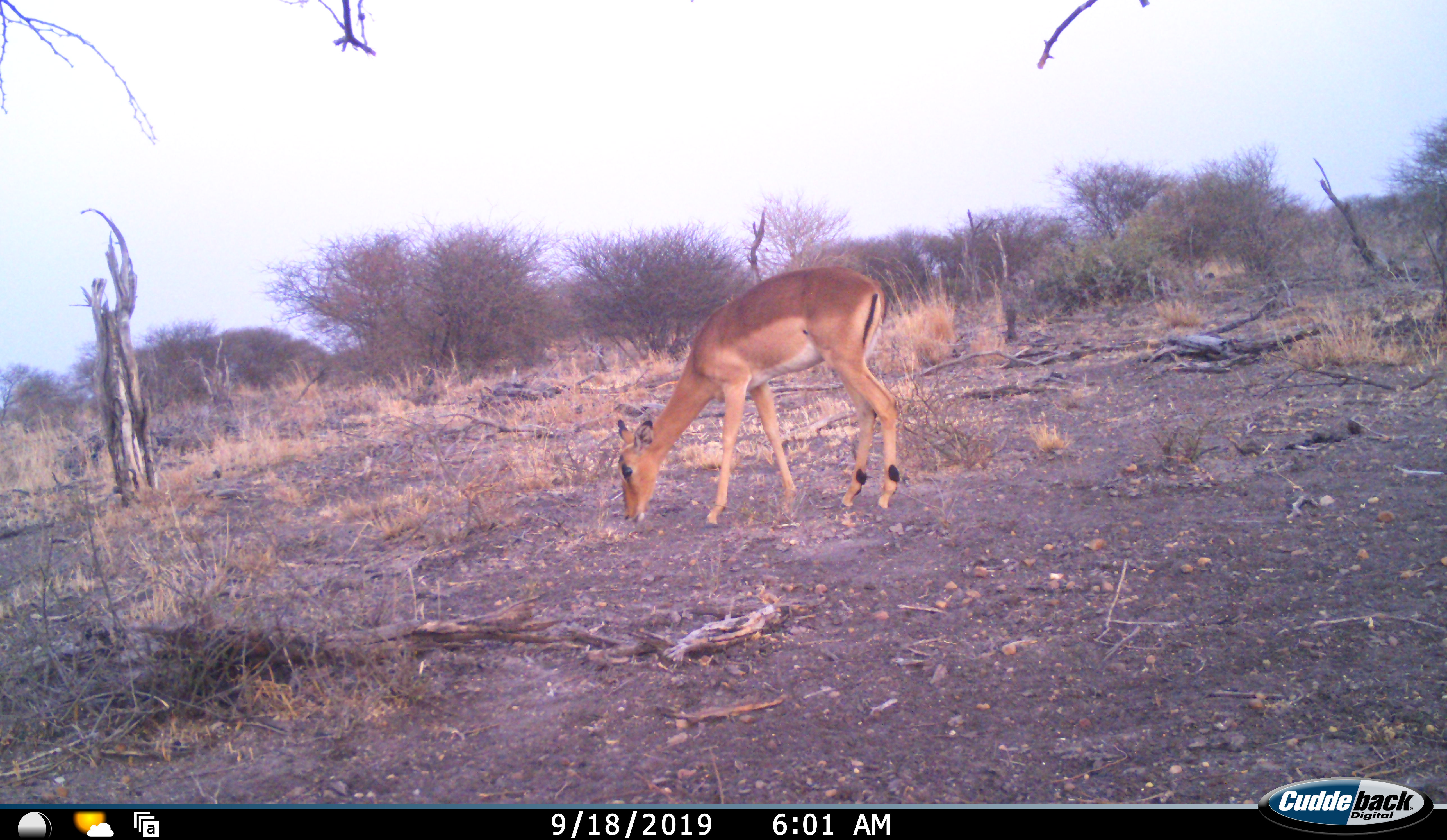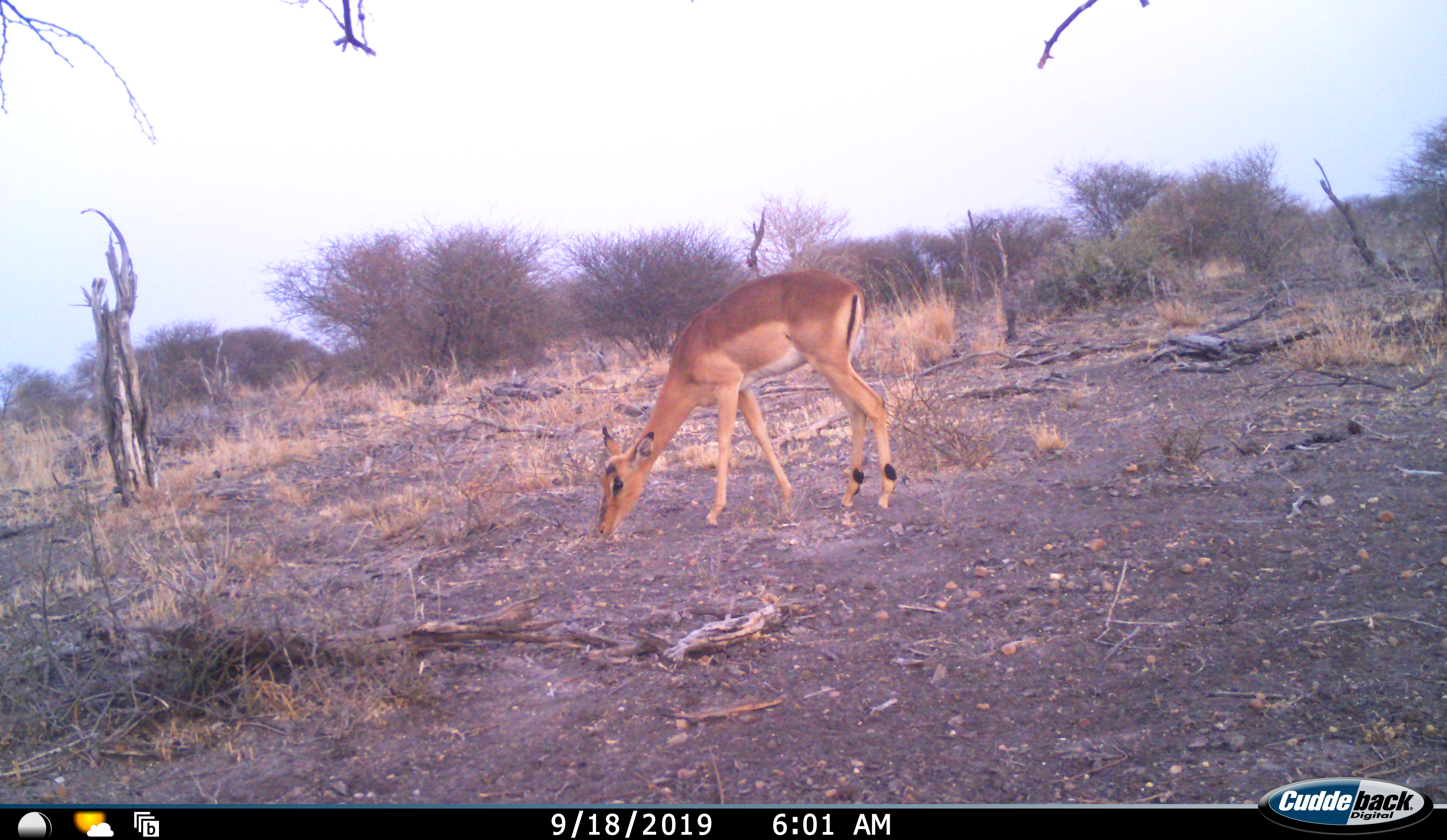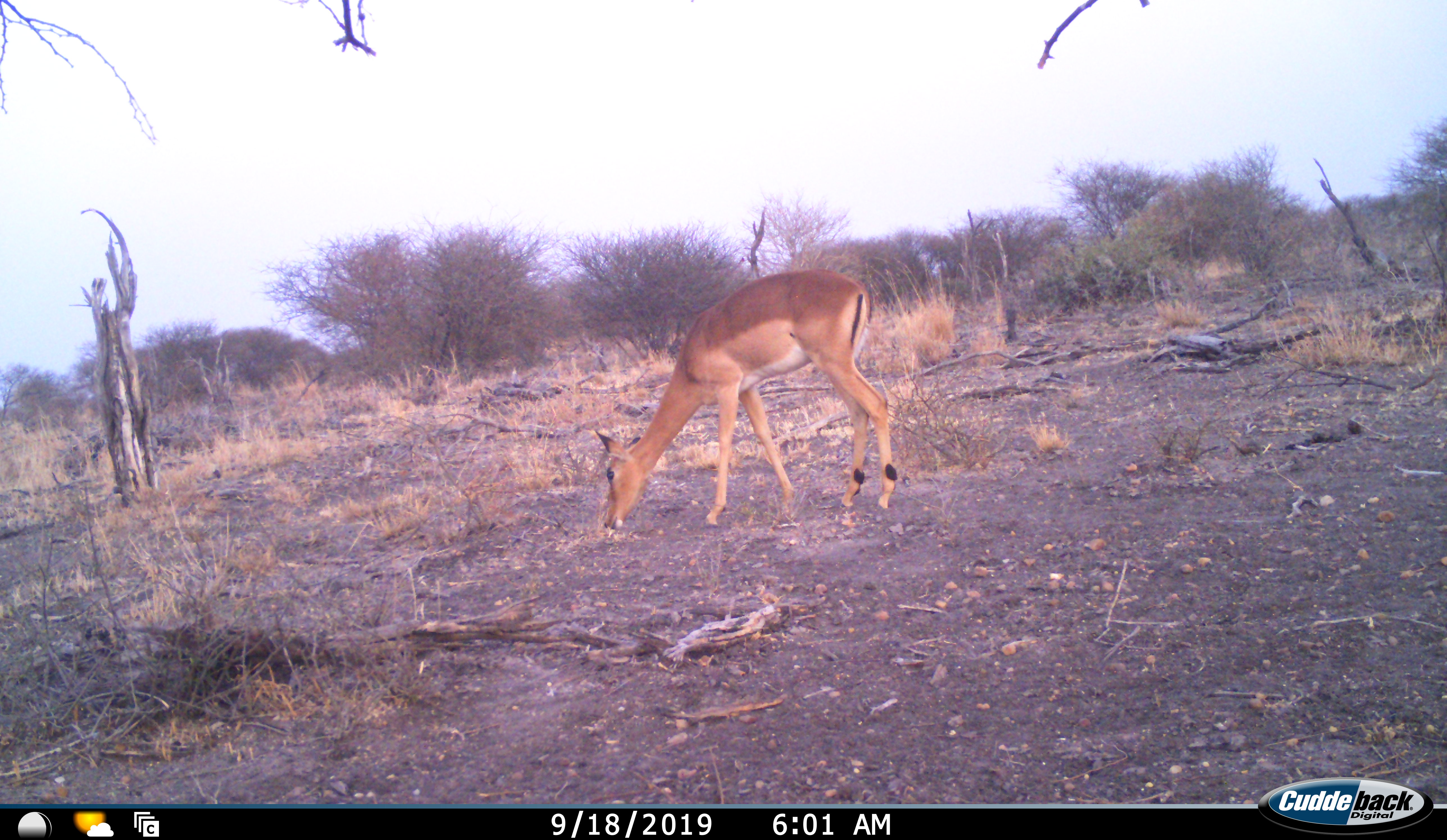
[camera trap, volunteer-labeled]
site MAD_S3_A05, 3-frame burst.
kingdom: Animalia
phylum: Chordata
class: Mammalia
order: Artiodactyla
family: Bovidae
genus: Aepyceros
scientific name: Aepyceros melampus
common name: impala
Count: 1.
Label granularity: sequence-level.